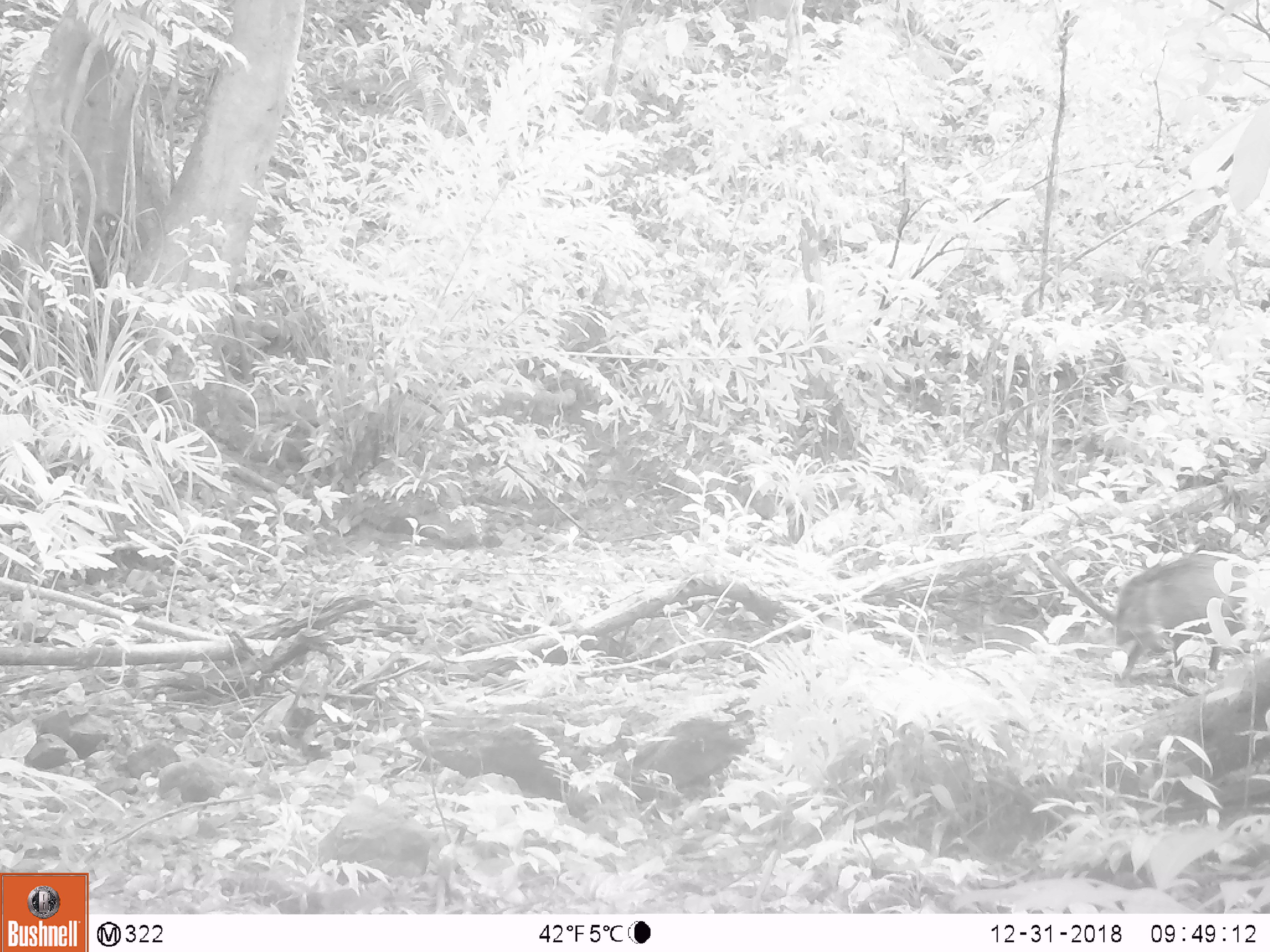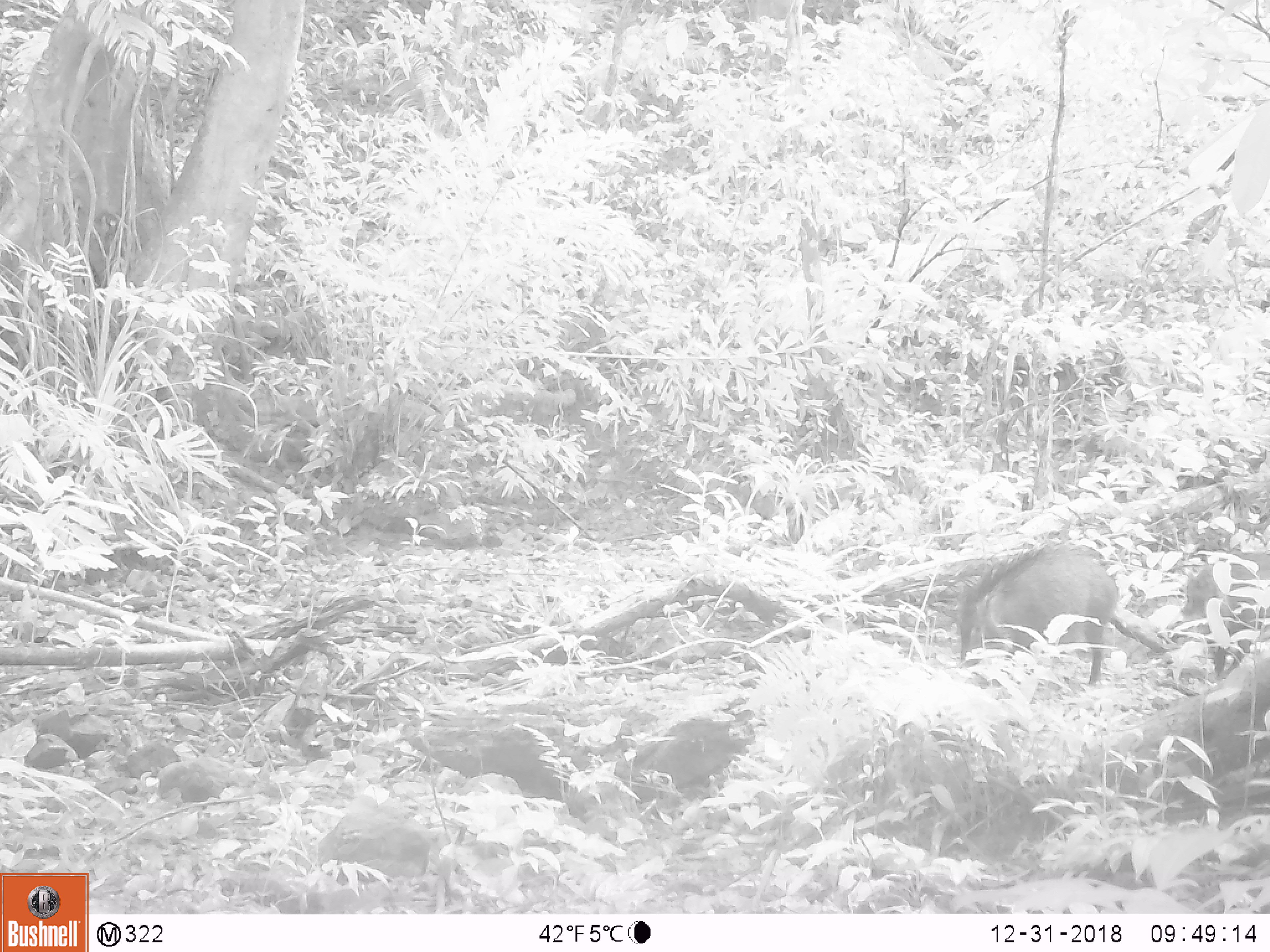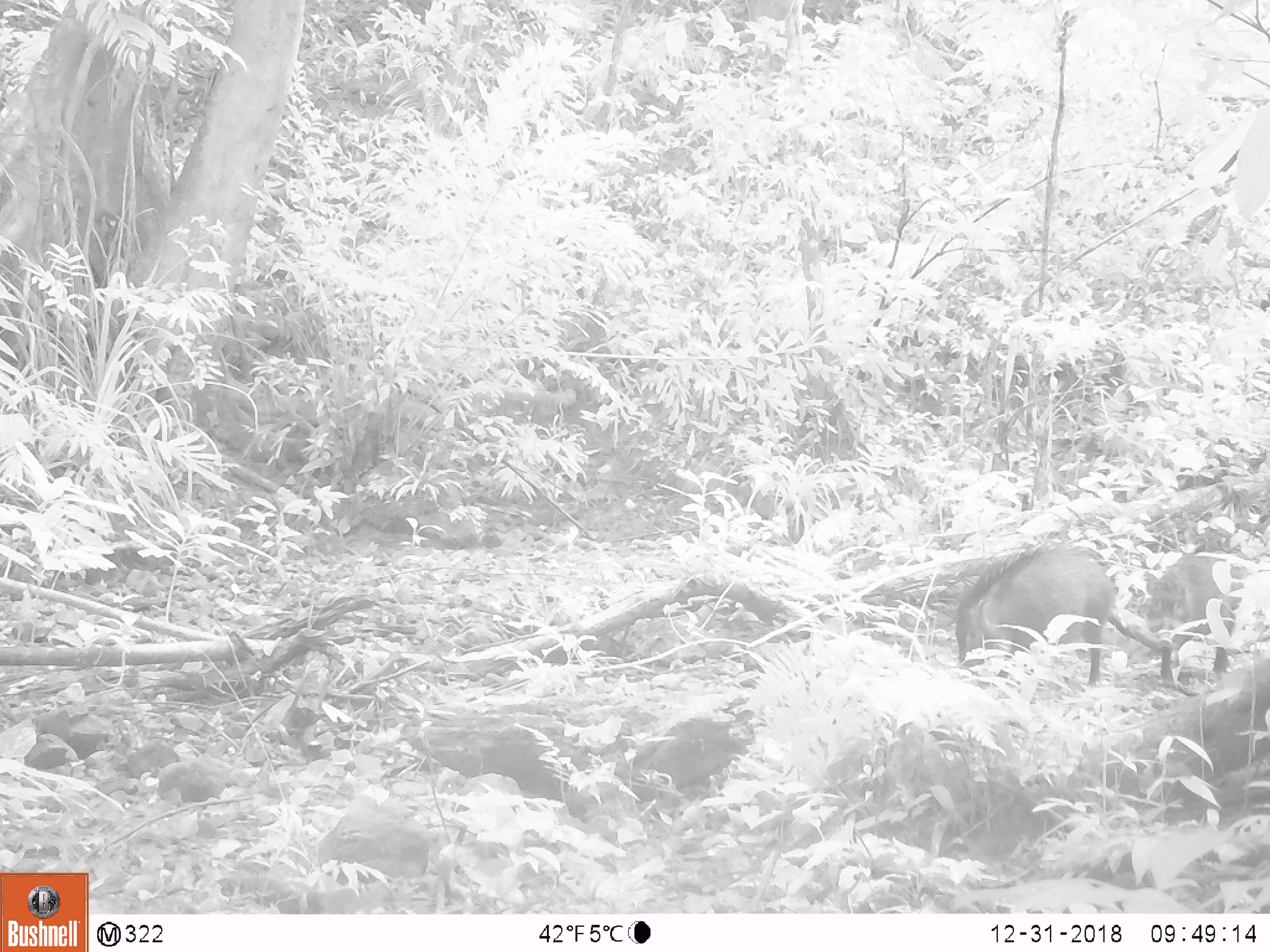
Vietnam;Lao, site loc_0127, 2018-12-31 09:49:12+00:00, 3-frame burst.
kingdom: Animalia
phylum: Chordata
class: Mammalia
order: Artiodactyla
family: Suidae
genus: Sus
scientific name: Sus scrofa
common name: eurasian wild pig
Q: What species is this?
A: Eurasian wild pig (Sus scrofa).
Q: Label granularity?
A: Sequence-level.